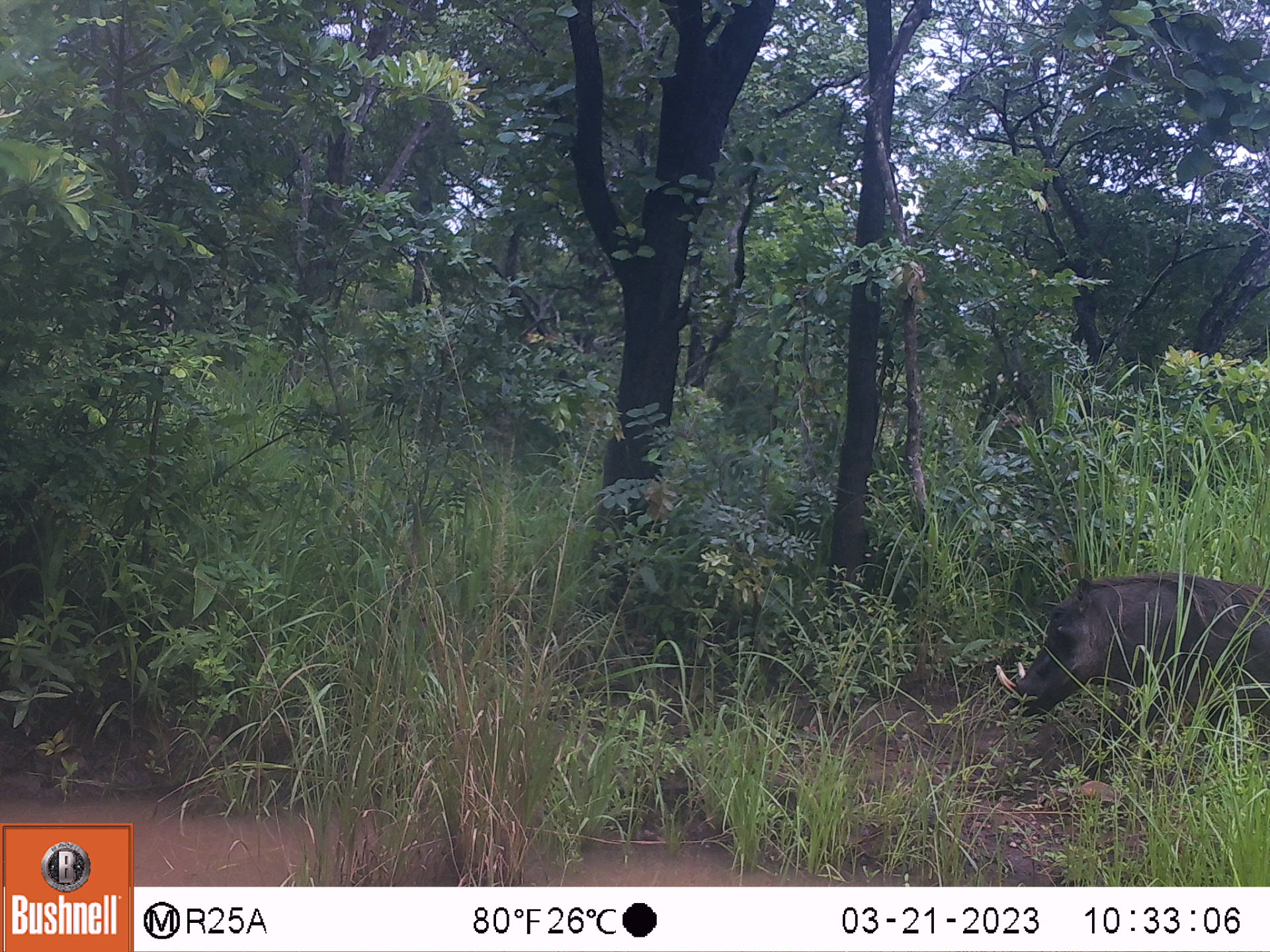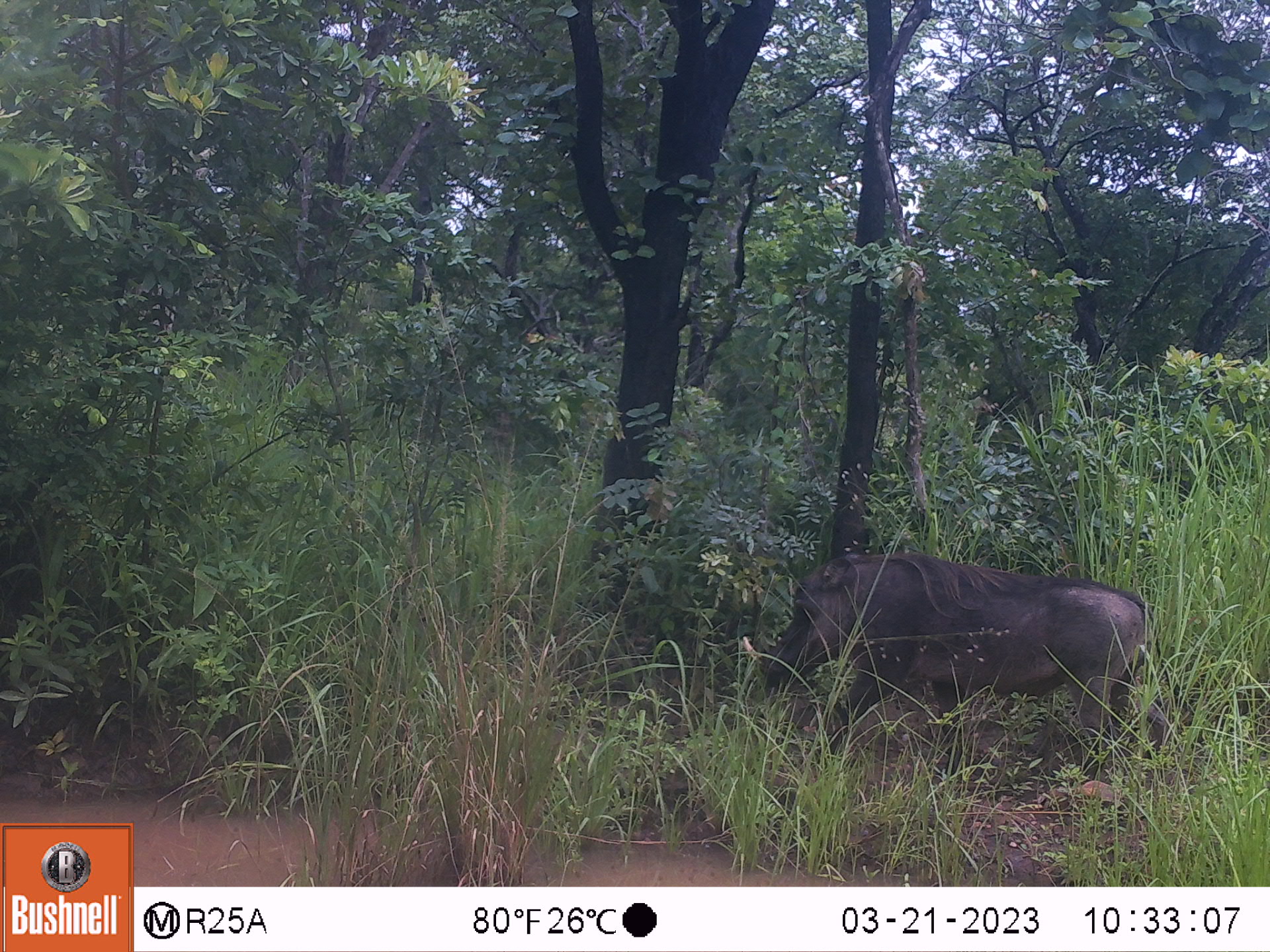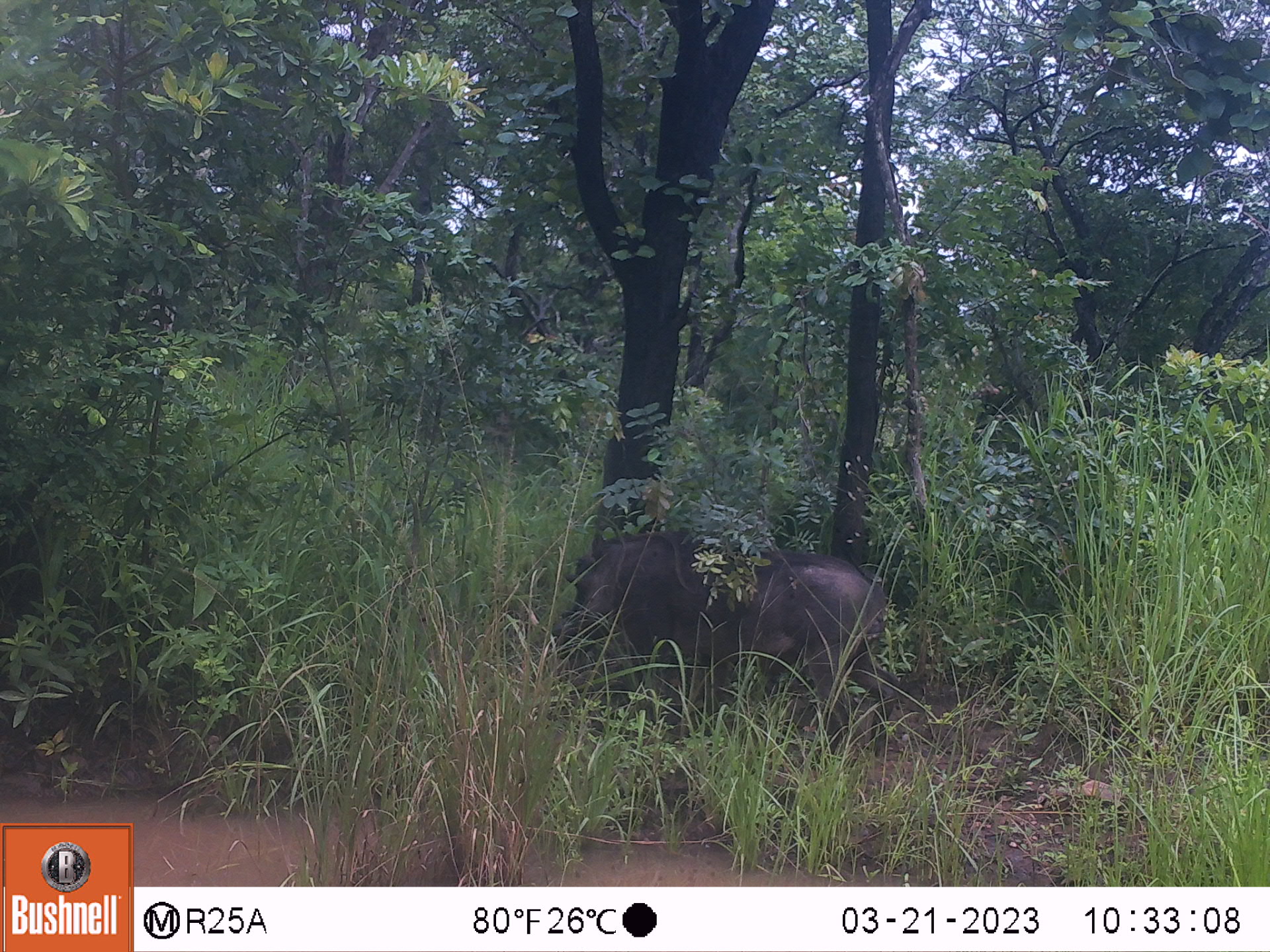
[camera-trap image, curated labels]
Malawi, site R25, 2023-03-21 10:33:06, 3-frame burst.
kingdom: Animalia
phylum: Chordata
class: Mammalia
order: Artiodactyla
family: Suidae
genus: Phacochoerus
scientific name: Phacochoerus africanus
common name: common warthog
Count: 1.